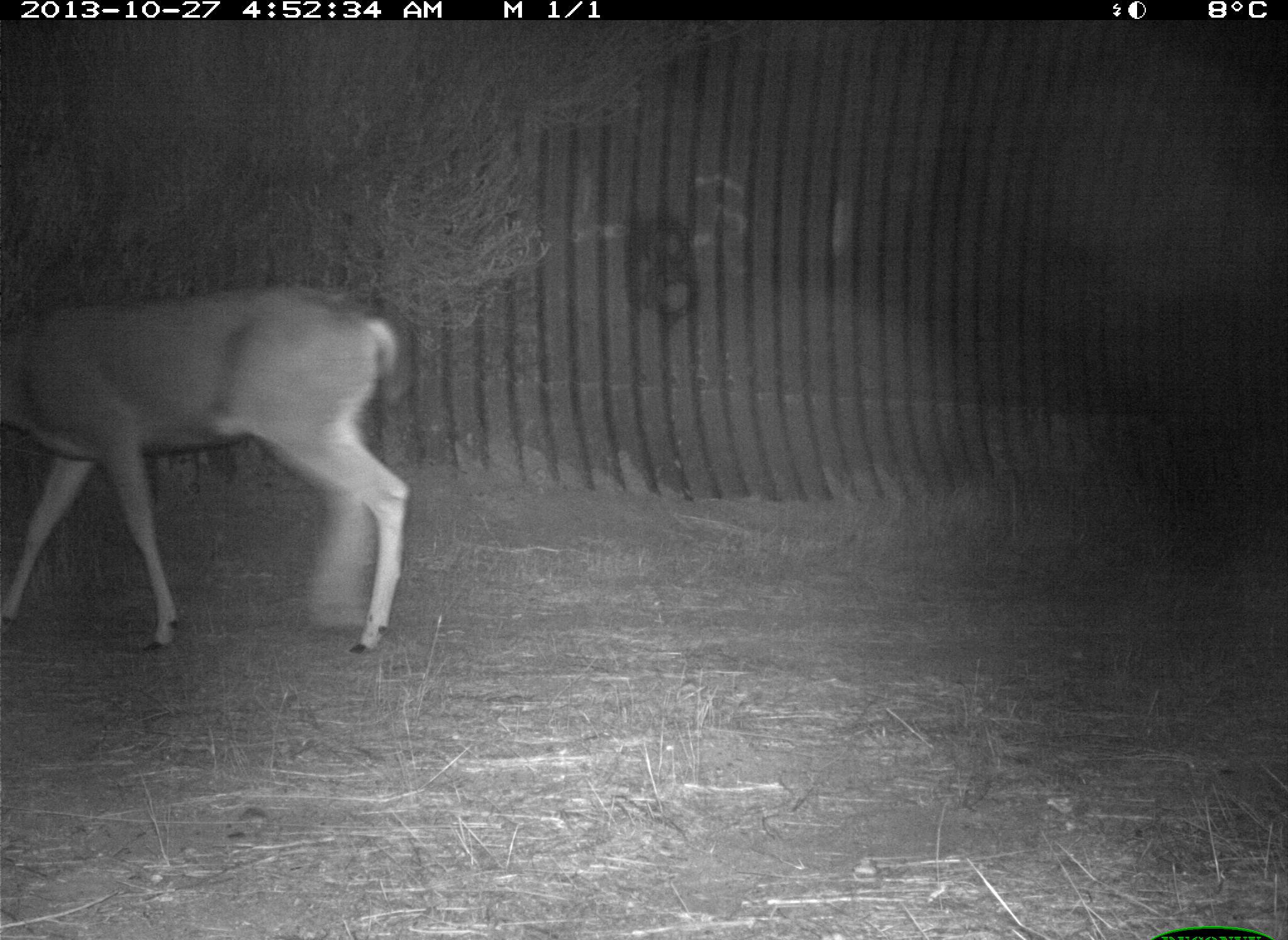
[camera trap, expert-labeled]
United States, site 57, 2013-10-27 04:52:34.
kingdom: Animalia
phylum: Chordata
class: Mammalia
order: Artiodactyla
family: Cervidae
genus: Odocoileus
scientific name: Odocoileus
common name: deer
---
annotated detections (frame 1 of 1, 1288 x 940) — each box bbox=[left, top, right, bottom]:
deer: bbox=[0, 282, 414, 658]